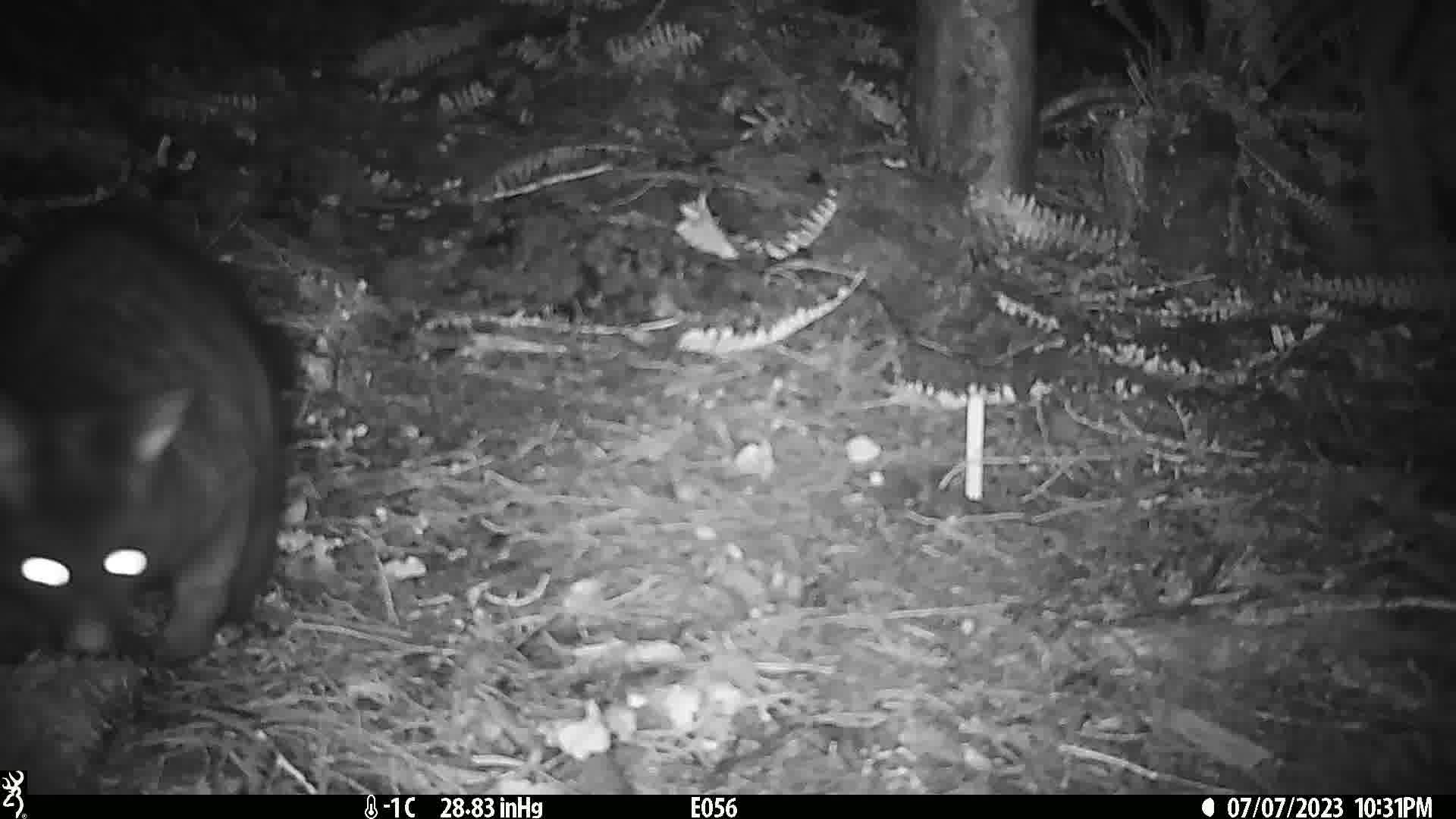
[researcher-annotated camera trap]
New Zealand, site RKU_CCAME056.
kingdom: Animalia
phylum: Chordata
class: Mammalia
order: Diprotodontia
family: Phalangeridae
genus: Trichosurus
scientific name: Trichosurus vulpecula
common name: common brushtail possum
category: possum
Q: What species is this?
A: Possum (common brushtail possum) (Trichosurus vulpecula).